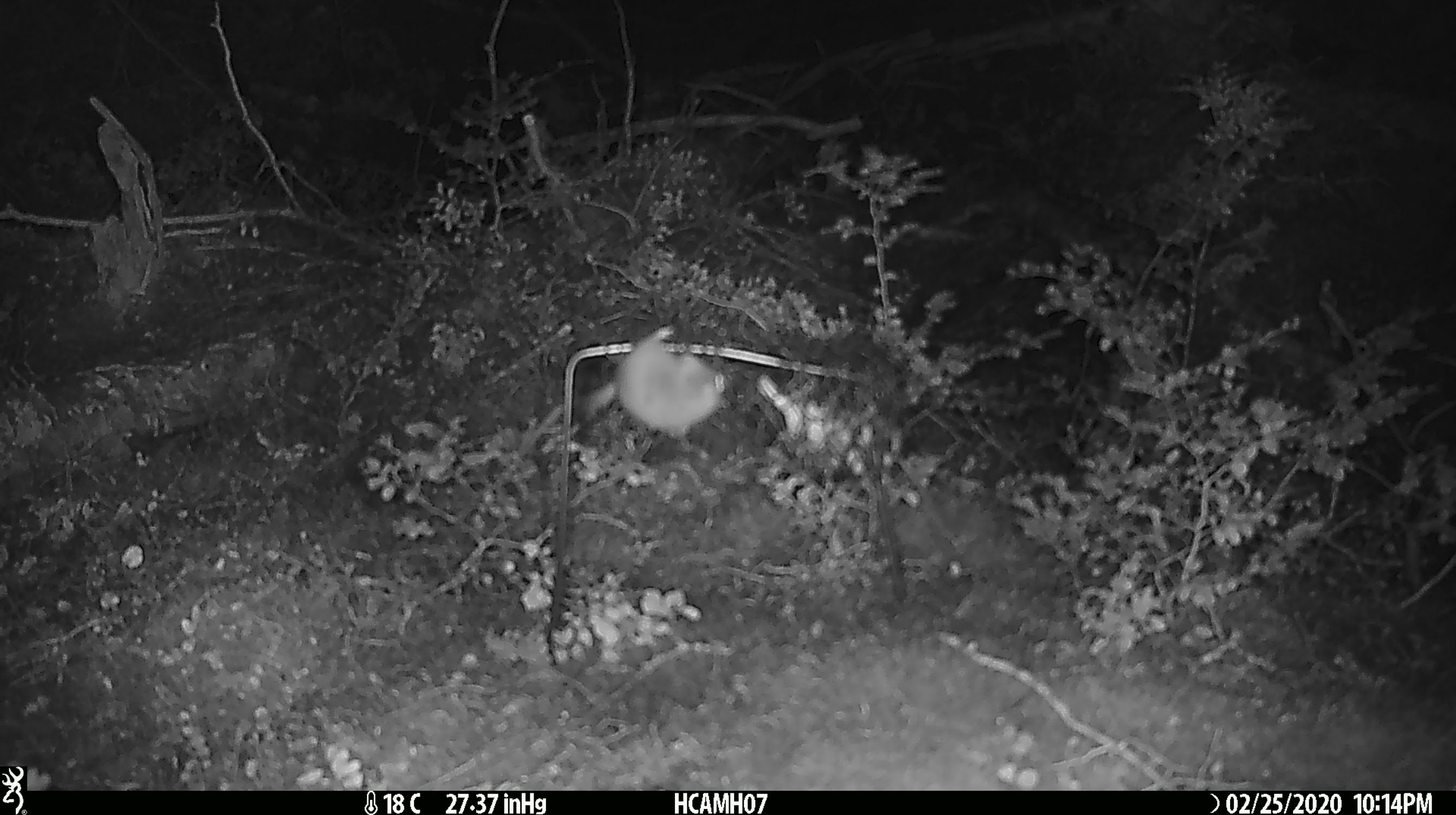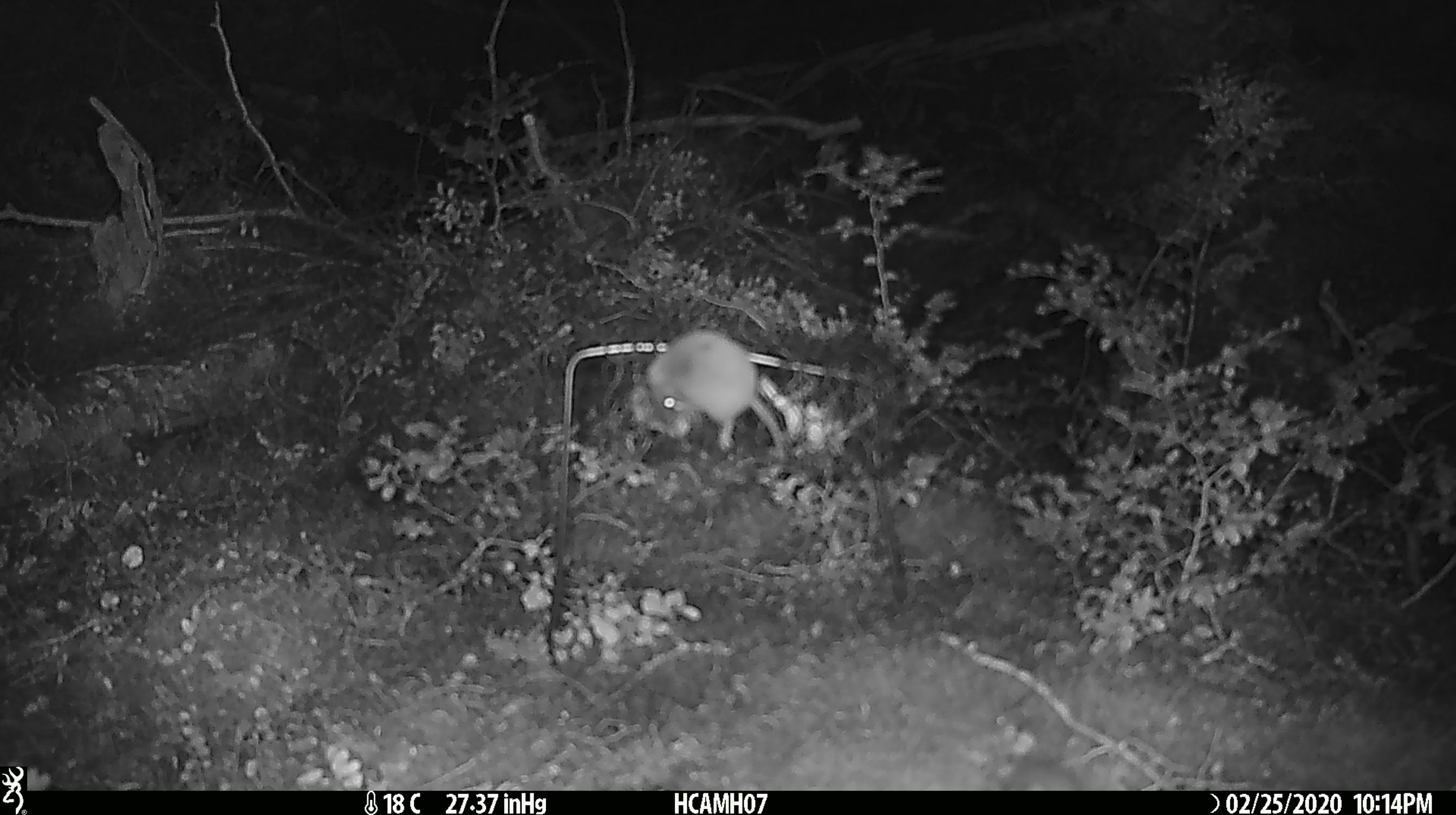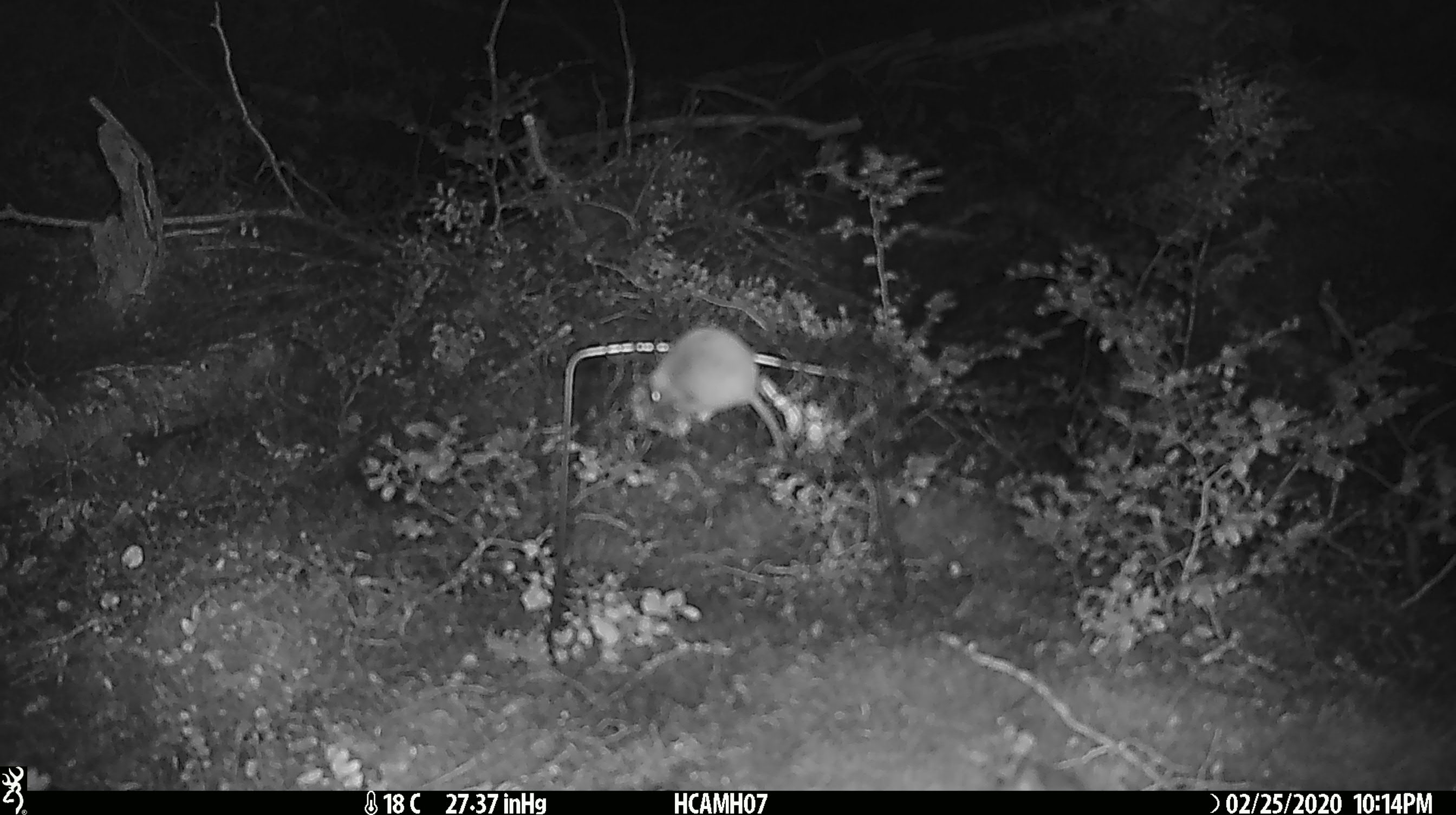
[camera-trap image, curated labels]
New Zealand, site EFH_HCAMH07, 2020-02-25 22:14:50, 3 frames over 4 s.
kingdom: Animalia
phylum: Chordata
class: Mammalia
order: Rodentia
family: Muridae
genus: Mus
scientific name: Mus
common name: mouse